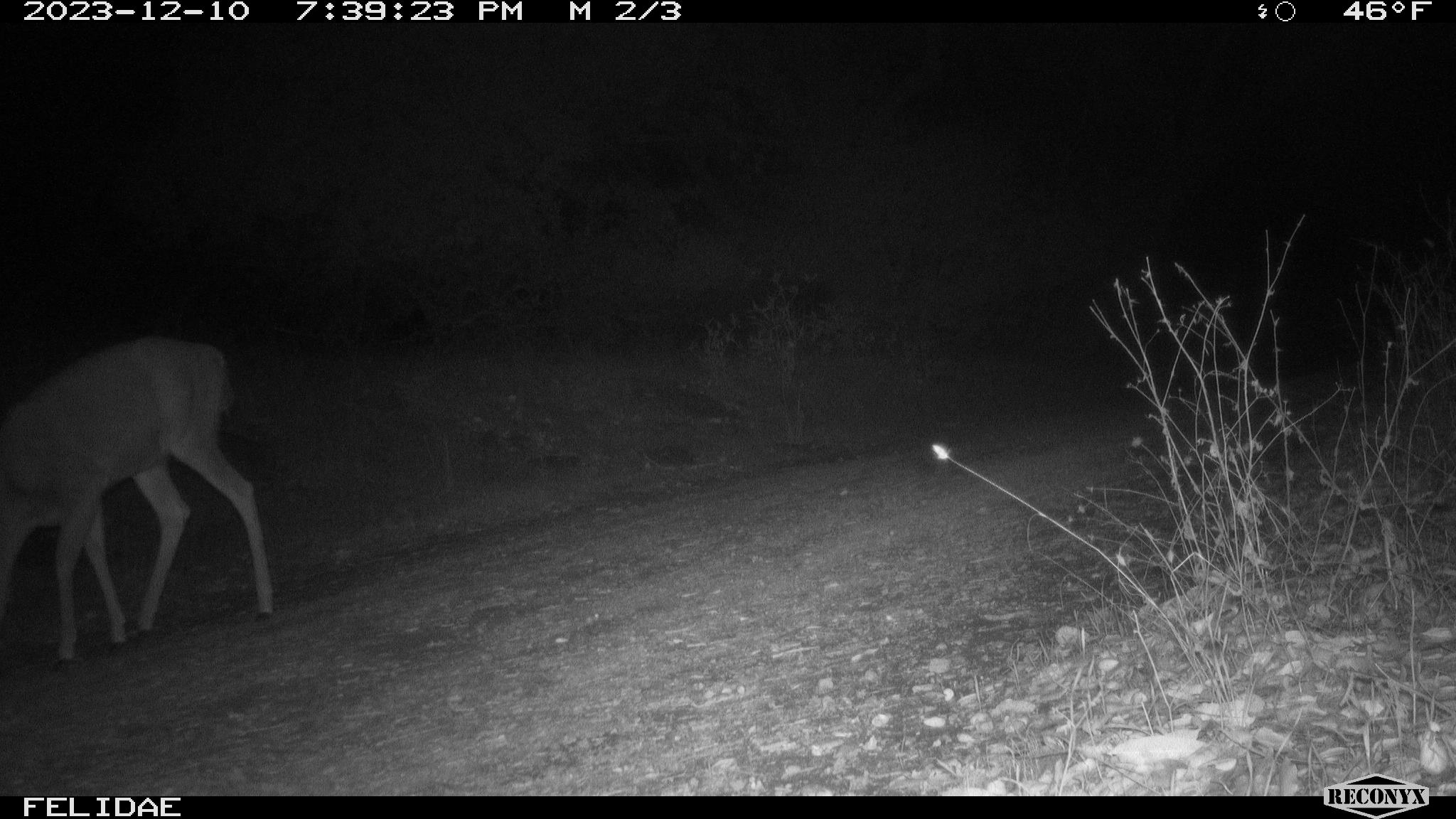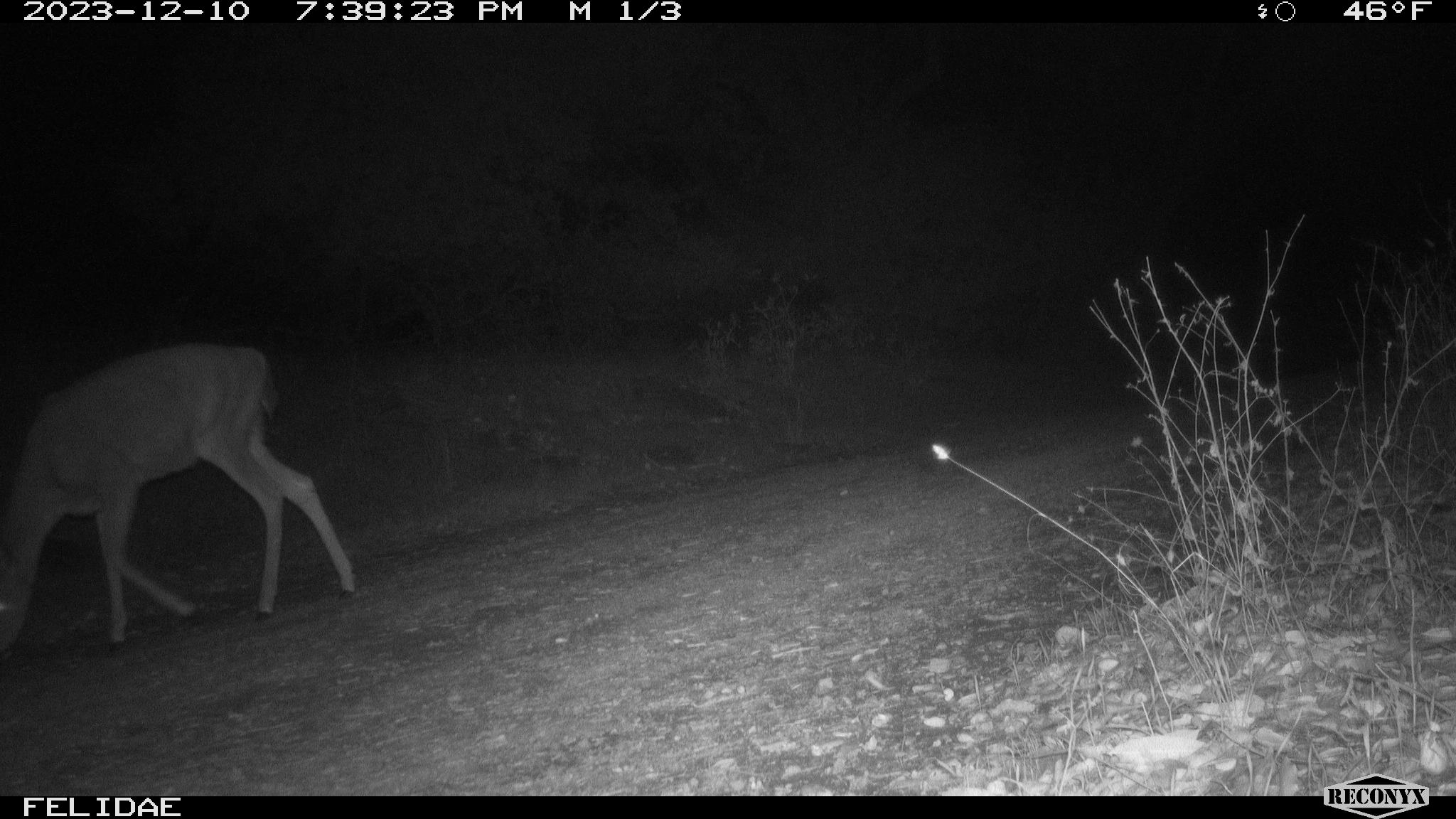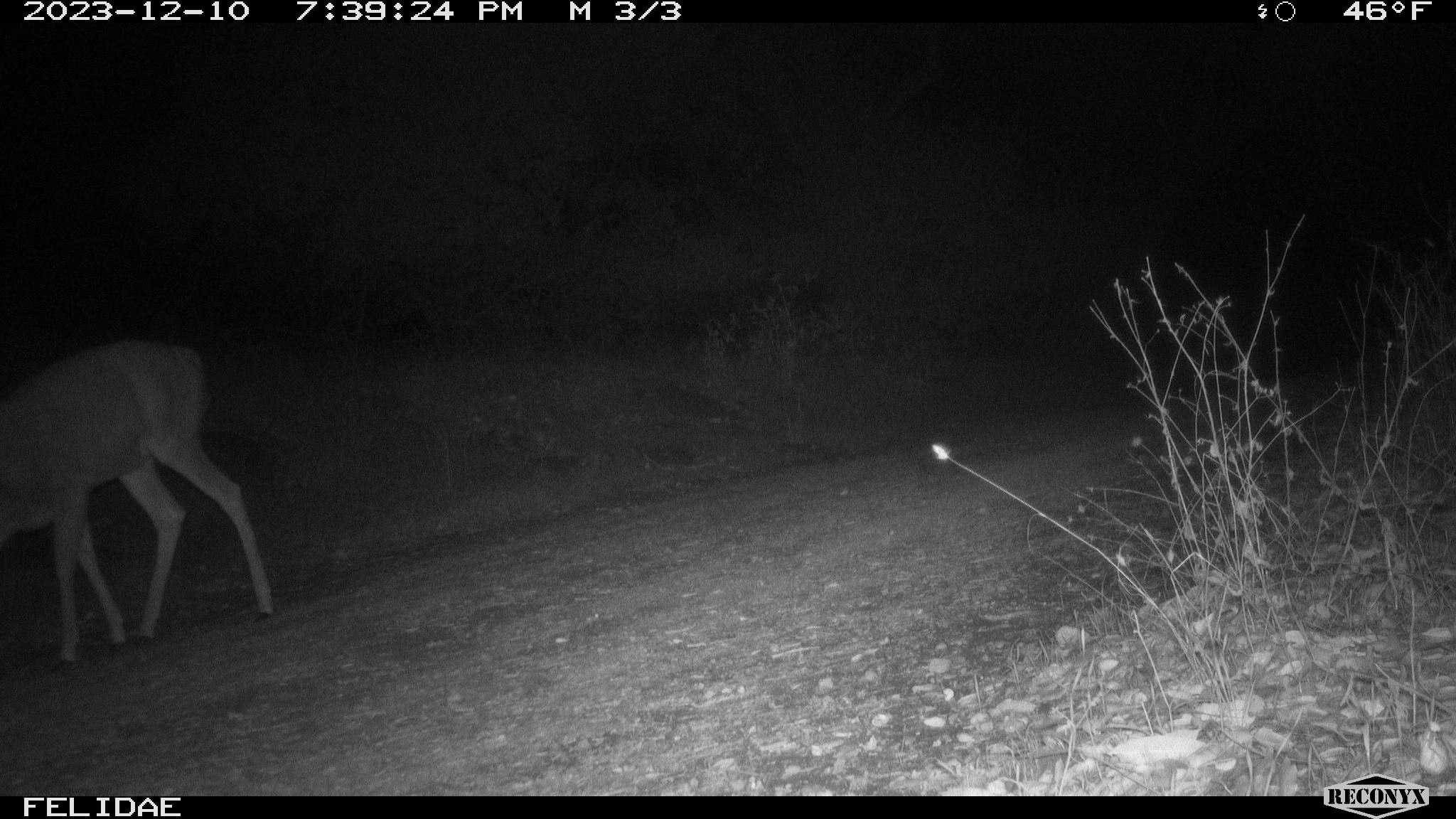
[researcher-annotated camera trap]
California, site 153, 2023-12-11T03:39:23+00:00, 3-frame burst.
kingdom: Animalia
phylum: Chordata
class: Mammalia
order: Artiodactyla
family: Cervidae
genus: Odocoileus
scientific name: Odocoileus hemionus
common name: mule deer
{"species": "mule deer (Odocoileus hemionus)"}